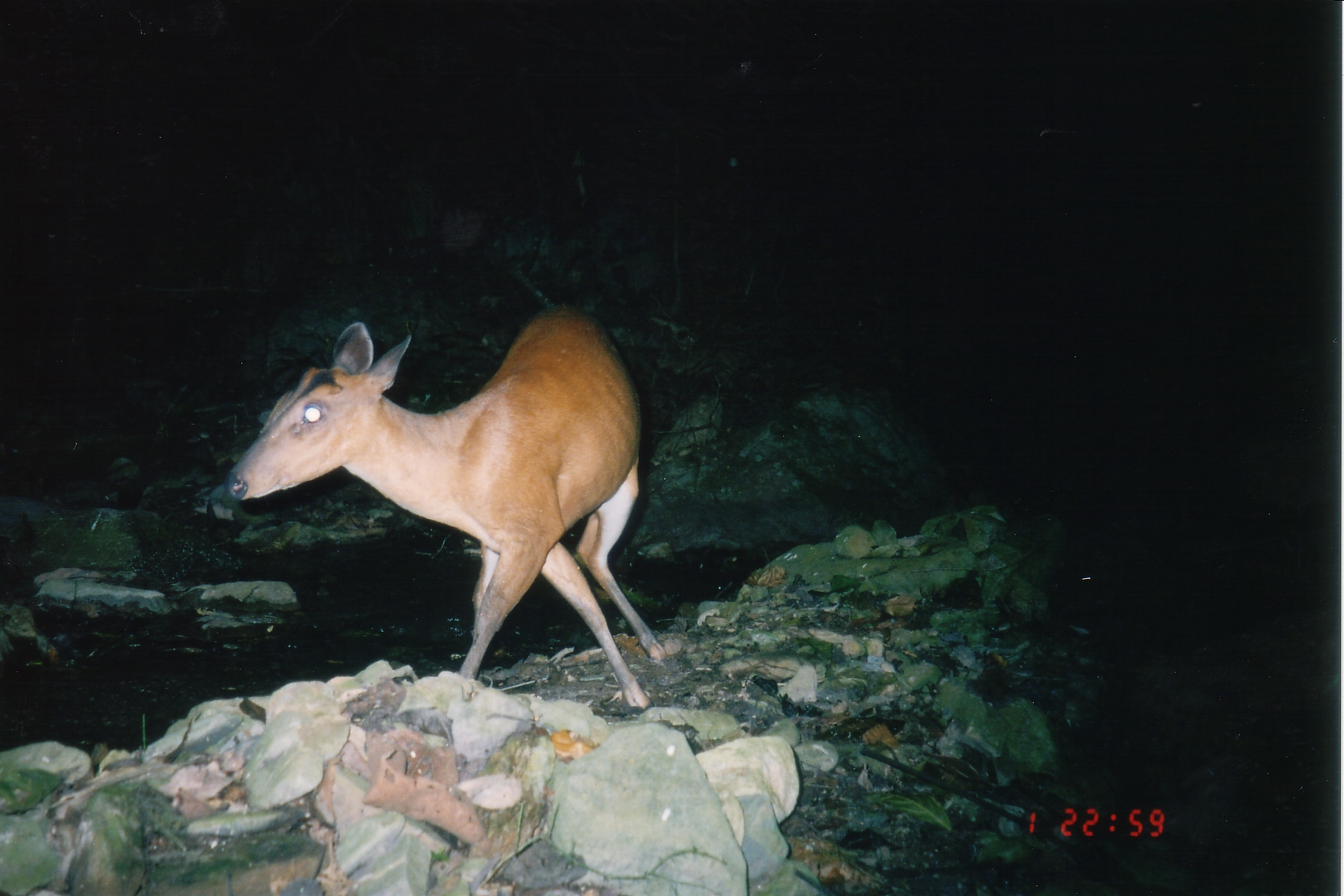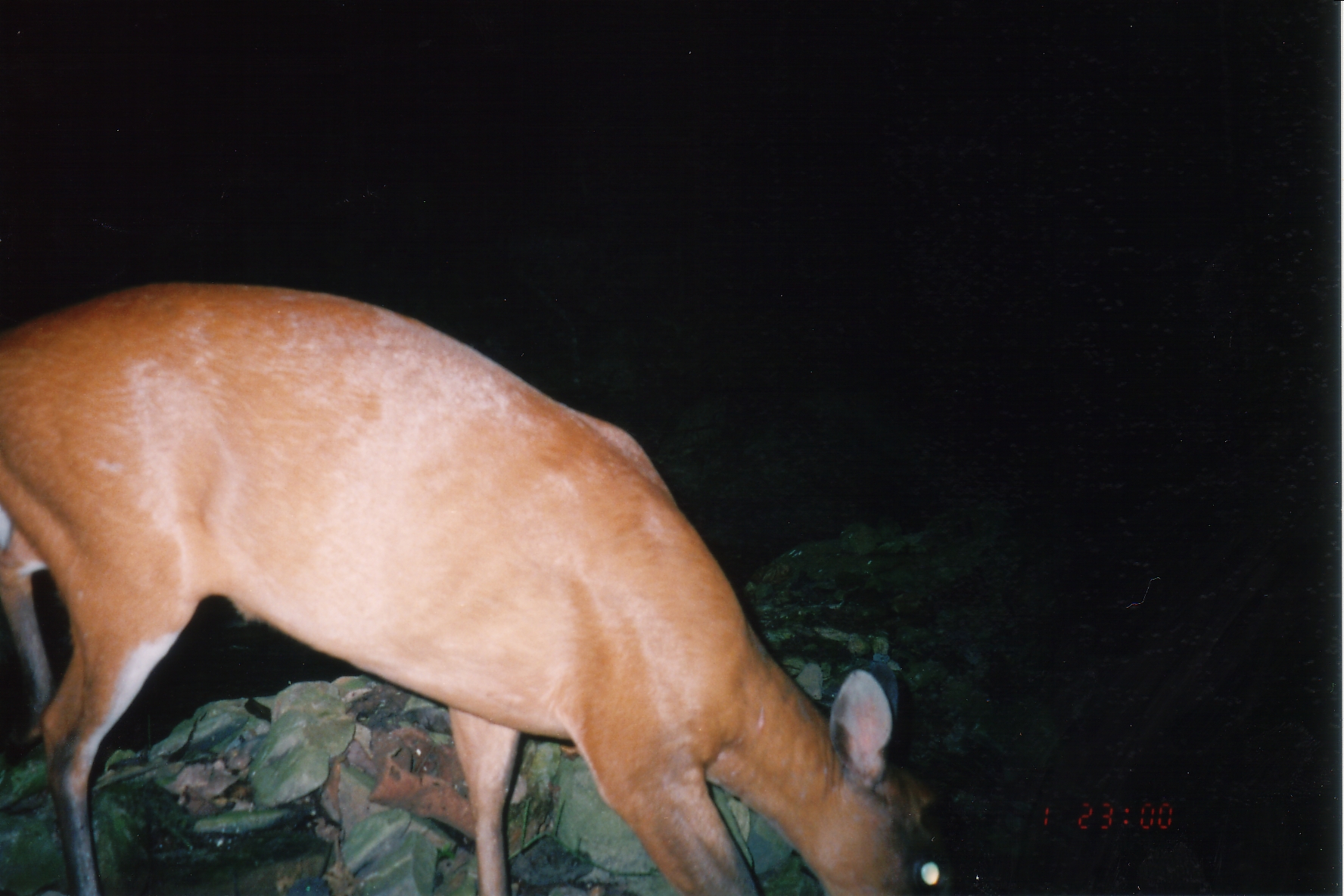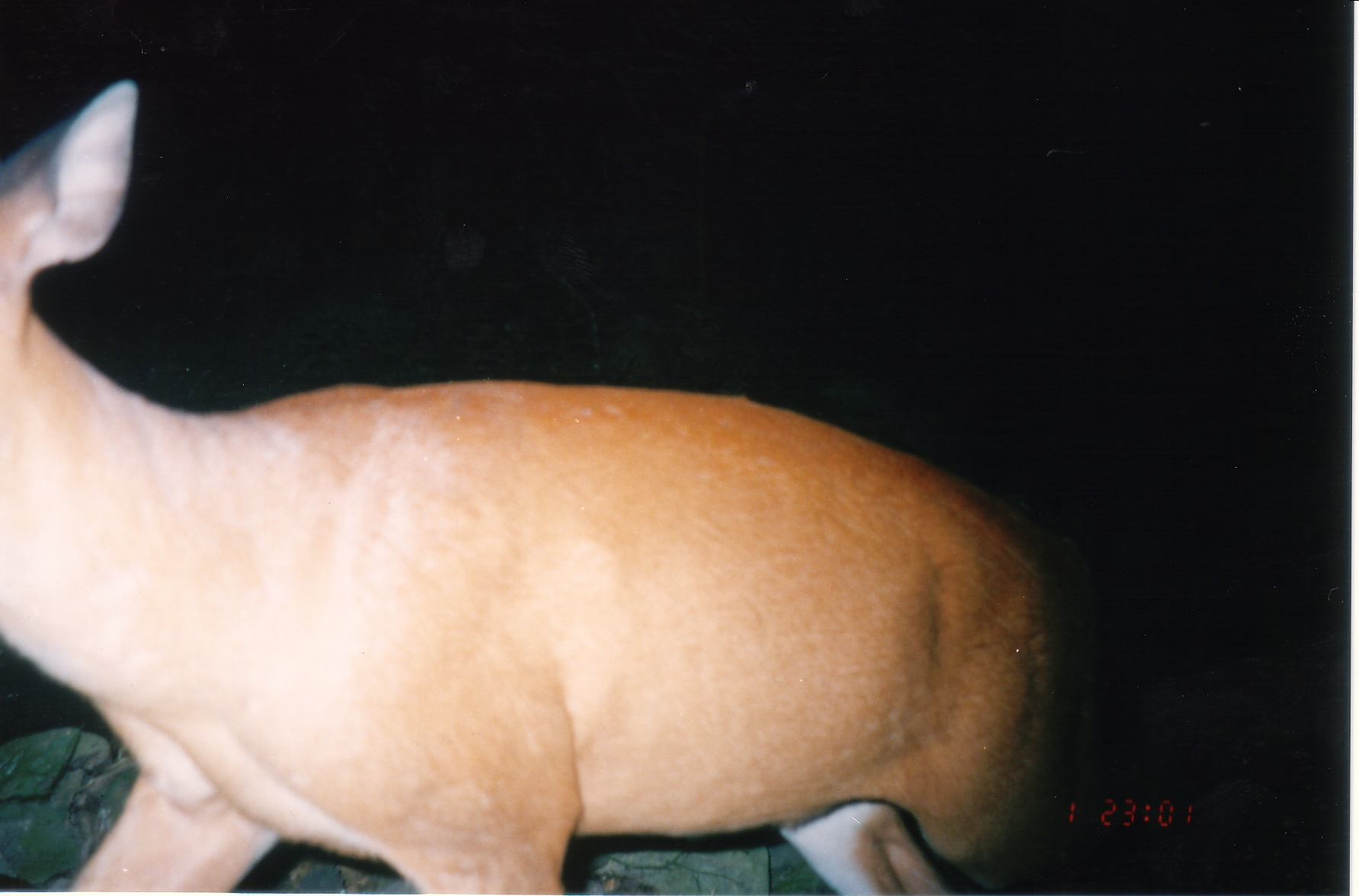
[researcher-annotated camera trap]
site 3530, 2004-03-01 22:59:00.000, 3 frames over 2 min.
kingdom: Animalia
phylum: Chordata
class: Mammalia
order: Artiodactyla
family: Cervidae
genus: Muntiacus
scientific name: Muntiacus muntjak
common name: southern red muntjac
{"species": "Muntiacus muntjak (southern red muntjac)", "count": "1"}